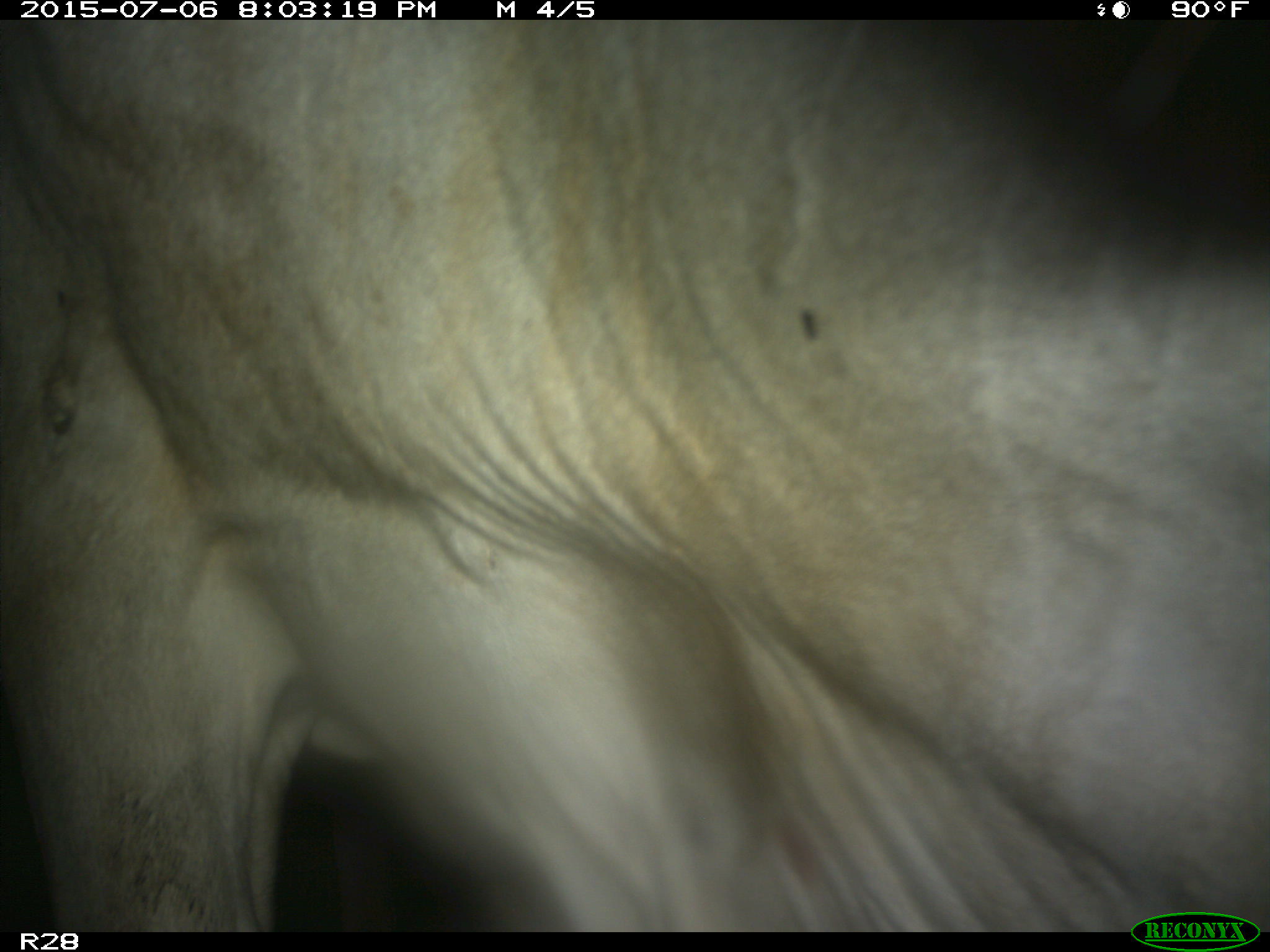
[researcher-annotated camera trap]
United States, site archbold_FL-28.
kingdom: Animalia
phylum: Chordata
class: Mammalia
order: Artiodactyla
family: Bovidae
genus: Bos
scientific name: Bos taurus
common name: domestic cow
Bos taurus (domestic cow).